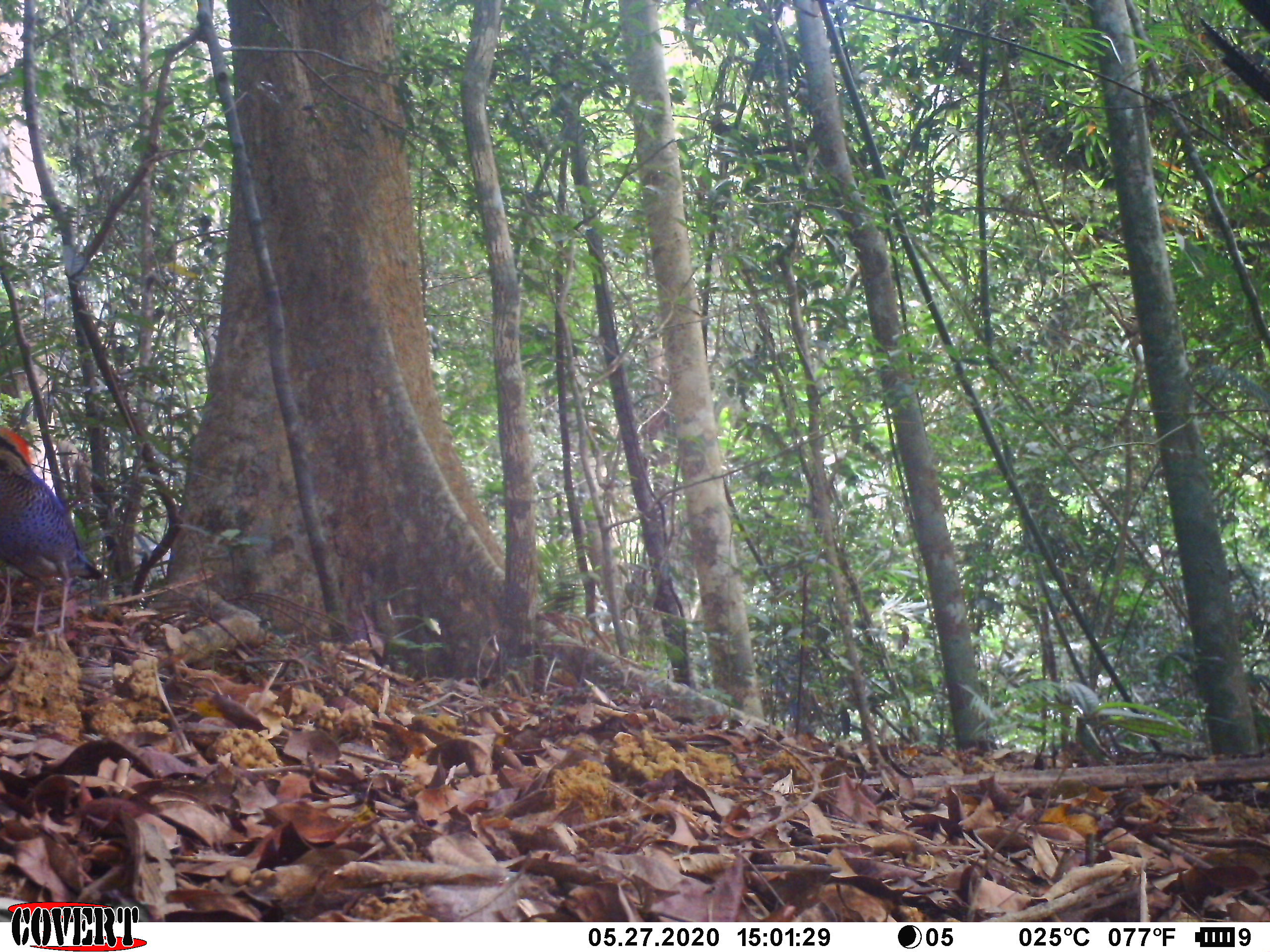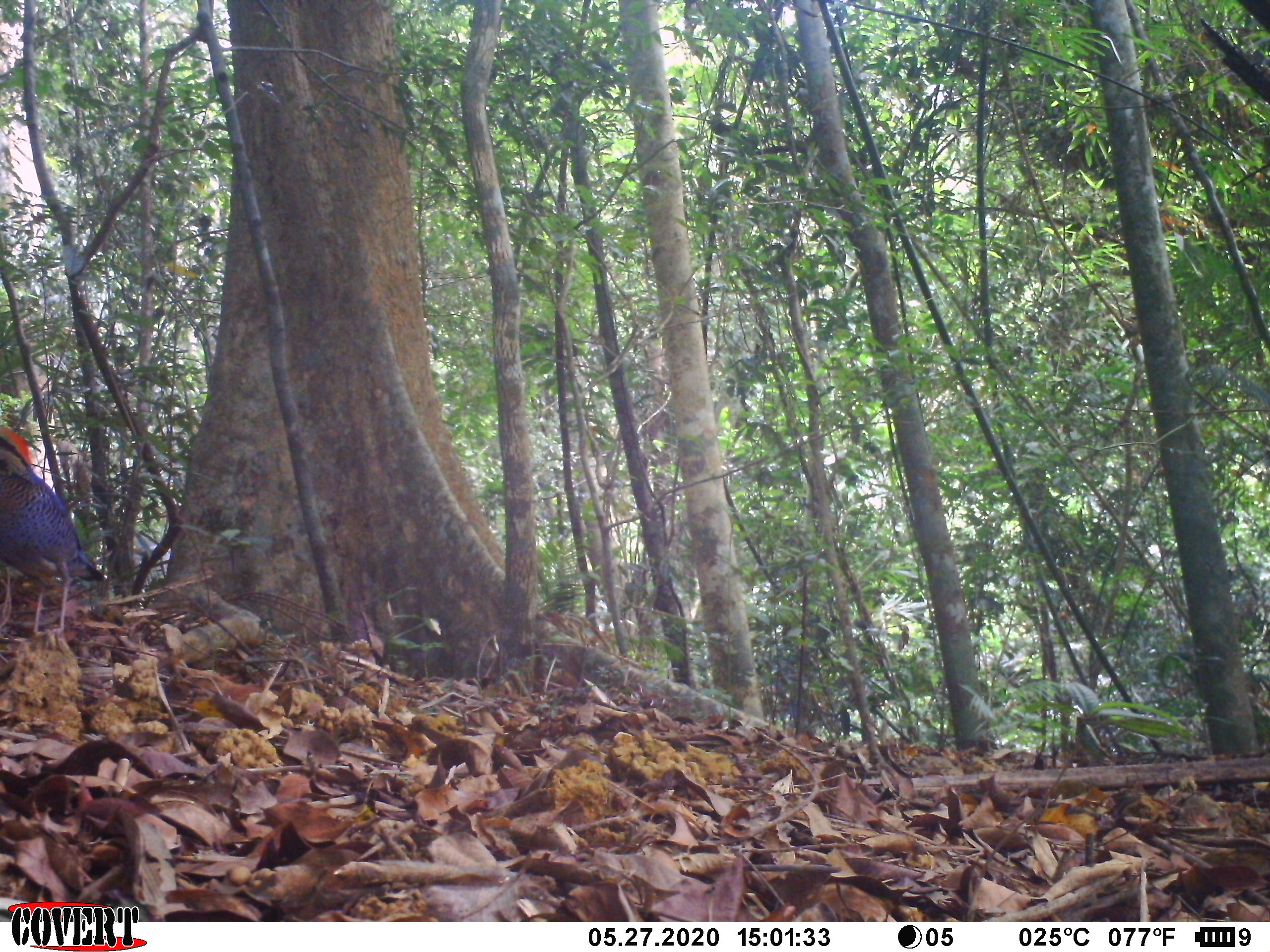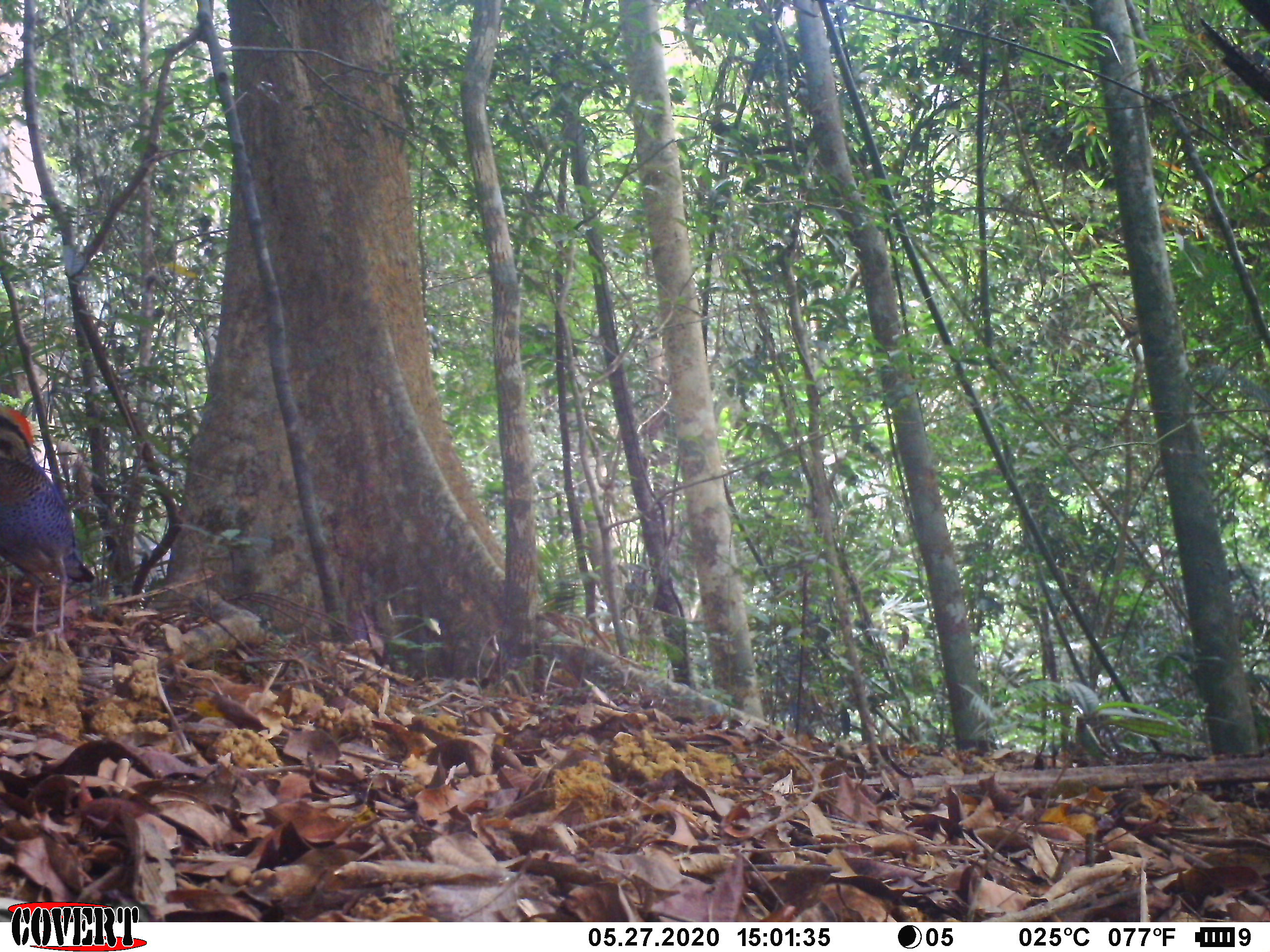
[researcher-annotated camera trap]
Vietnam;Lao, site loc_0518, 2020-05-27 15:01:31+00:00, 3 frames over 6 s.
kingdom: Animalia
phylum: Chordata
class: Aves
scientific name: Aves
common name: bird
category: unidentified bird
Unidentified bird (bird) (Aves). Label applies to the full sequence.